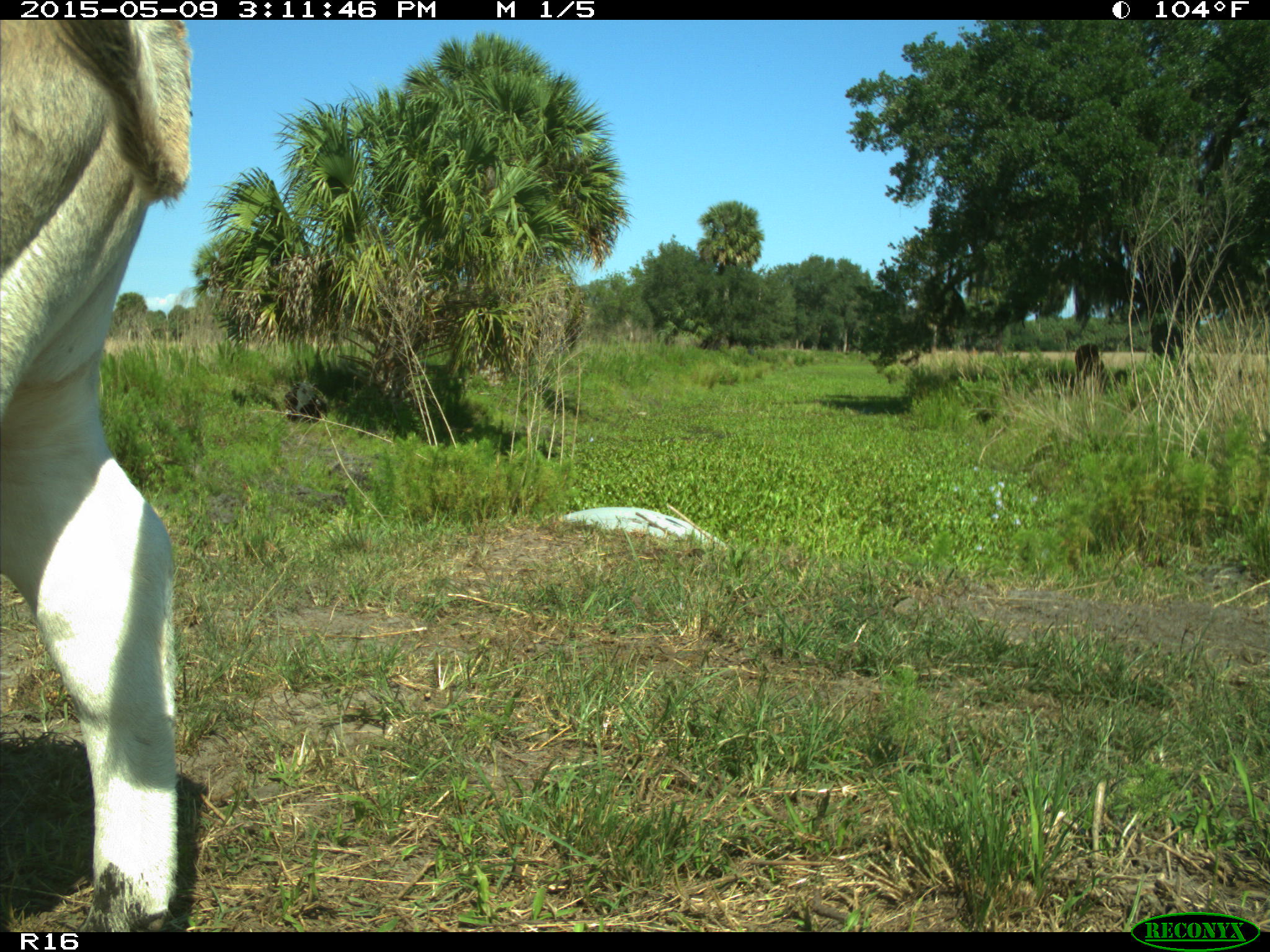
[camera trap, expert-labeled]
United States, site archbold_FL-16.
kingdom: Animalia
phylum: Chordata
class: Mammalia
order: Artiodactyla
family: Bovidae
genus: Bos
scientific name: Bos taurus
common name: domestic cow